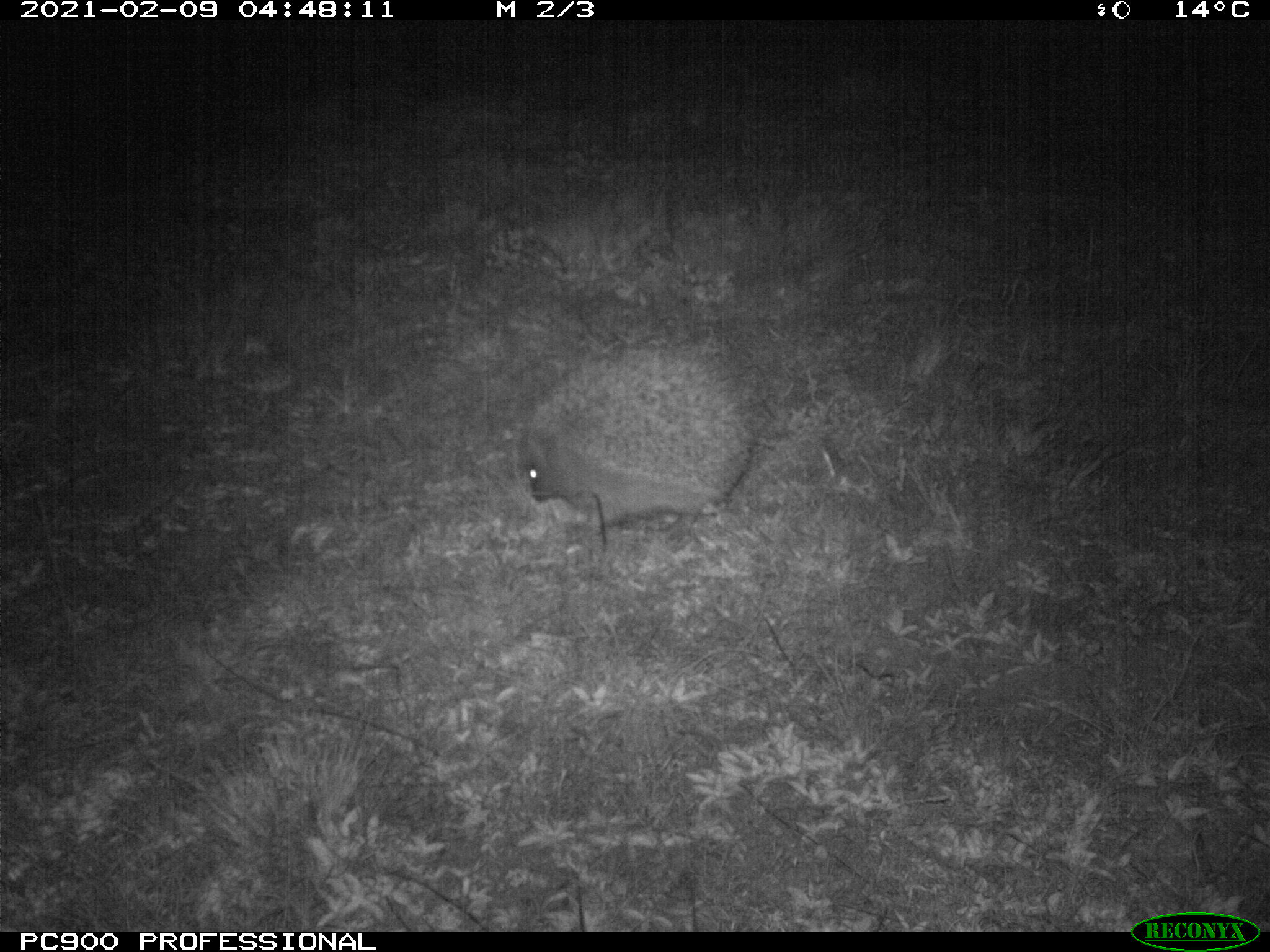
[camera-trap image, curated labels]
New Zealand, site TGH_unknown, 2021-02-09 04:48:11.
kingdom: Animalia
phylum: Chordata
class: Mammalia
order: Eulipotyphla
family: Erinaceidae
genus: Erinaceus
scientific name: Erinaceus europaeus europaeus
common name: european hedgehog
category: hedgehog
Hedgehog (european hedgehog) (Erinaceus europaeus europaeus).